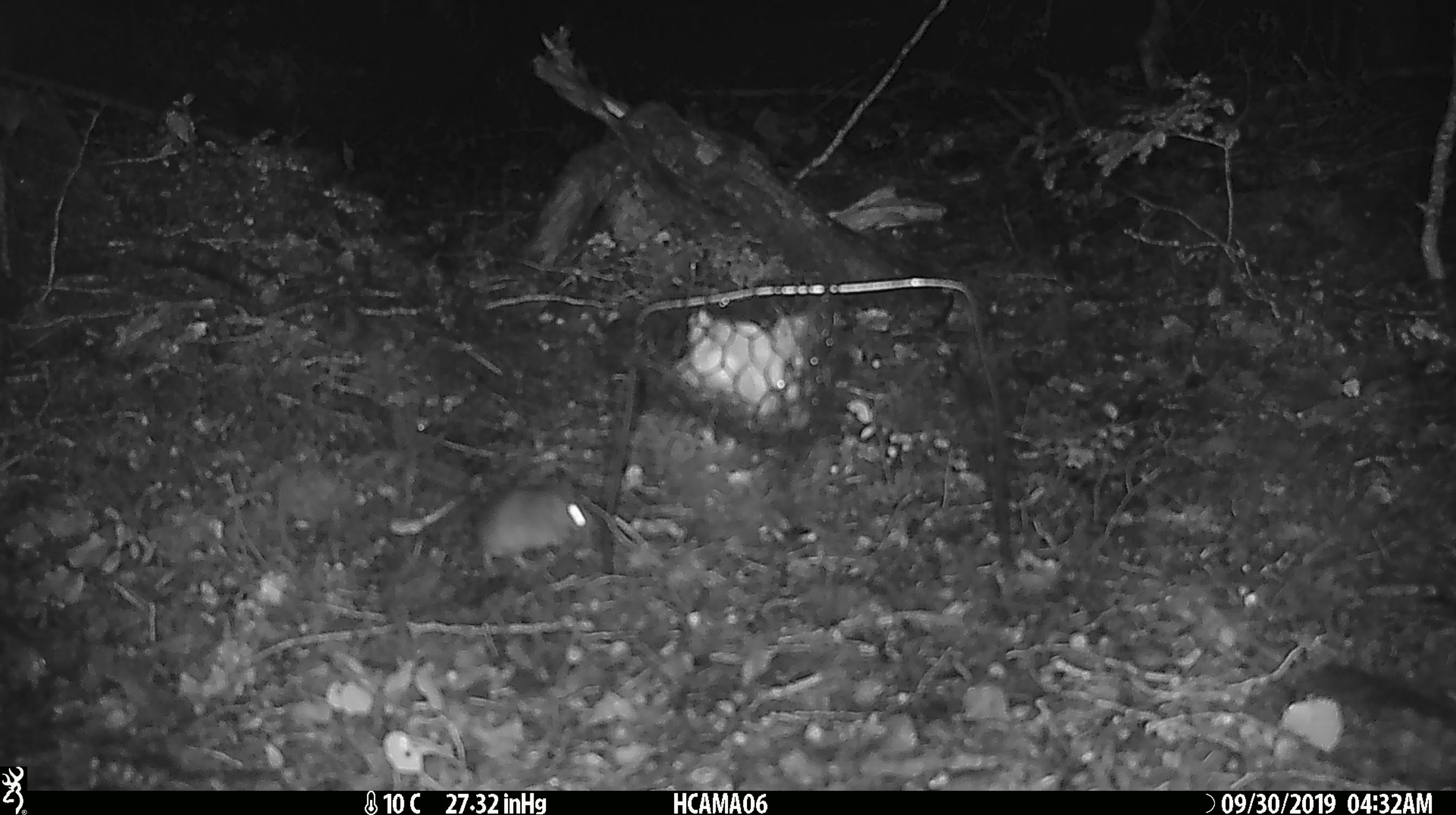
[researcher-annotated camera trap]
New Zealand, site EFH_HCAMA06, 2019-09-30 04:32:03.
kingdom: Animalia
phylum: Chordata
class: Mammalia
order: Rodentia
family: Muridae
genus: Mus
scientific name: Mus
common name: mouse